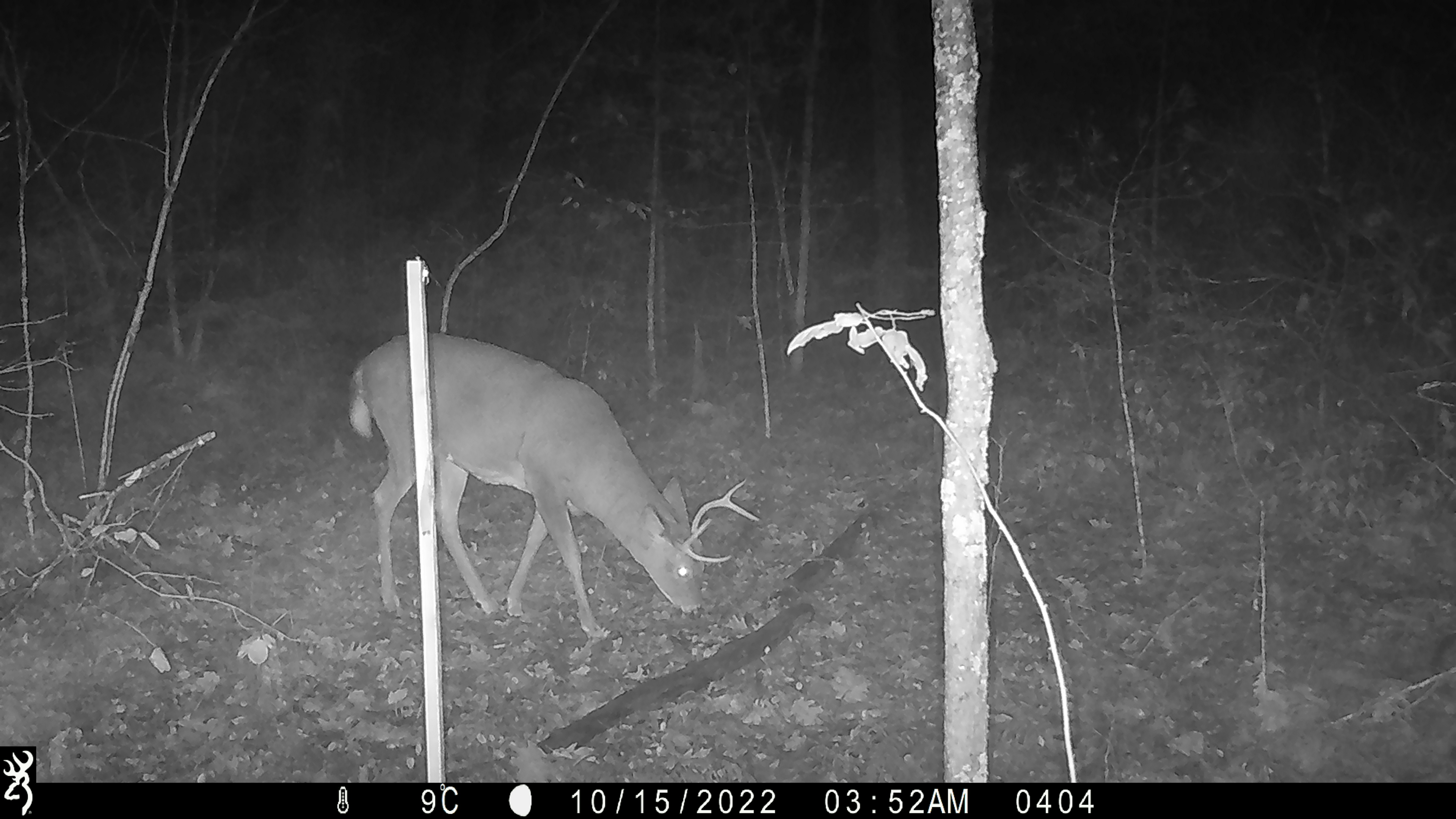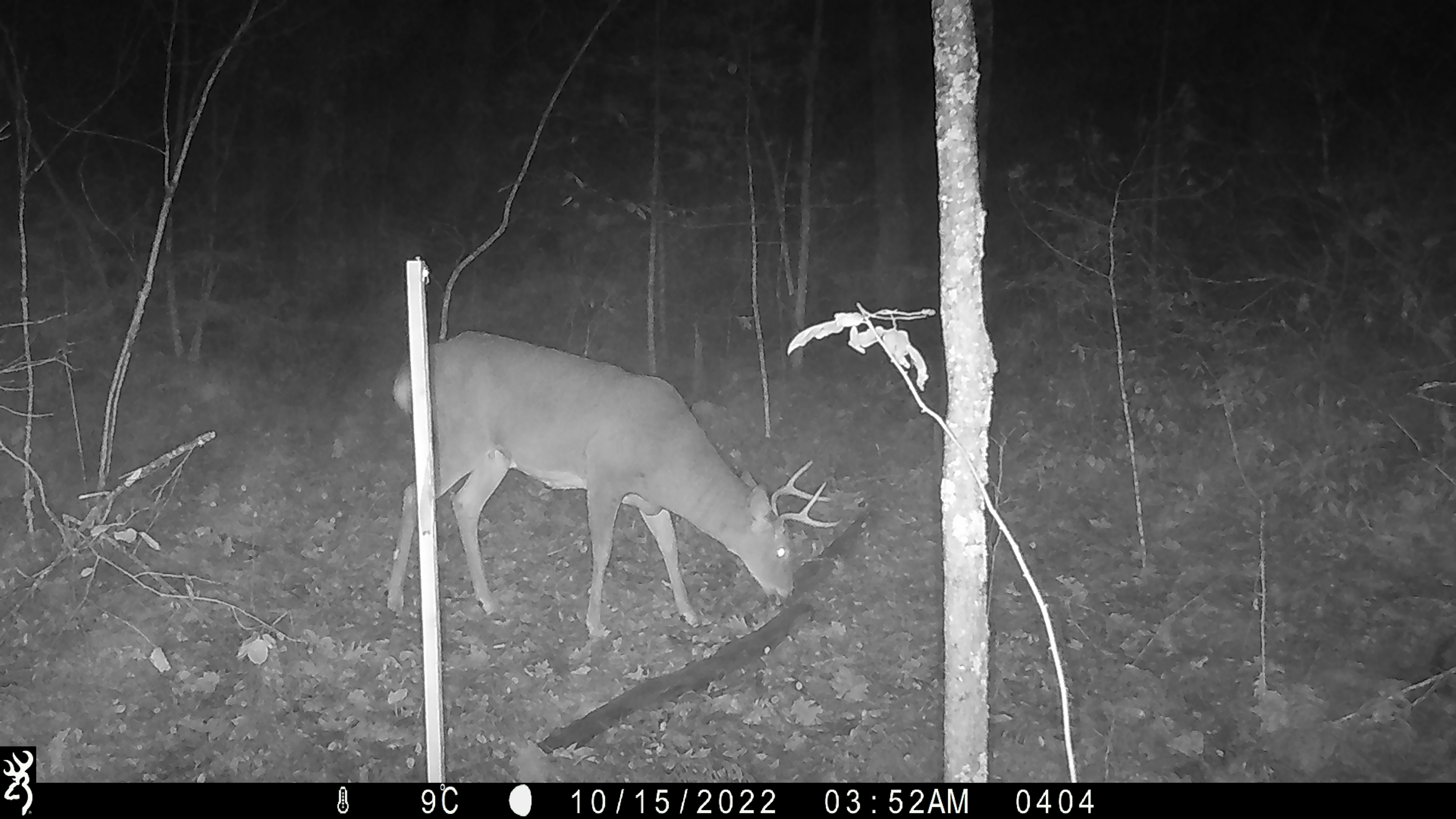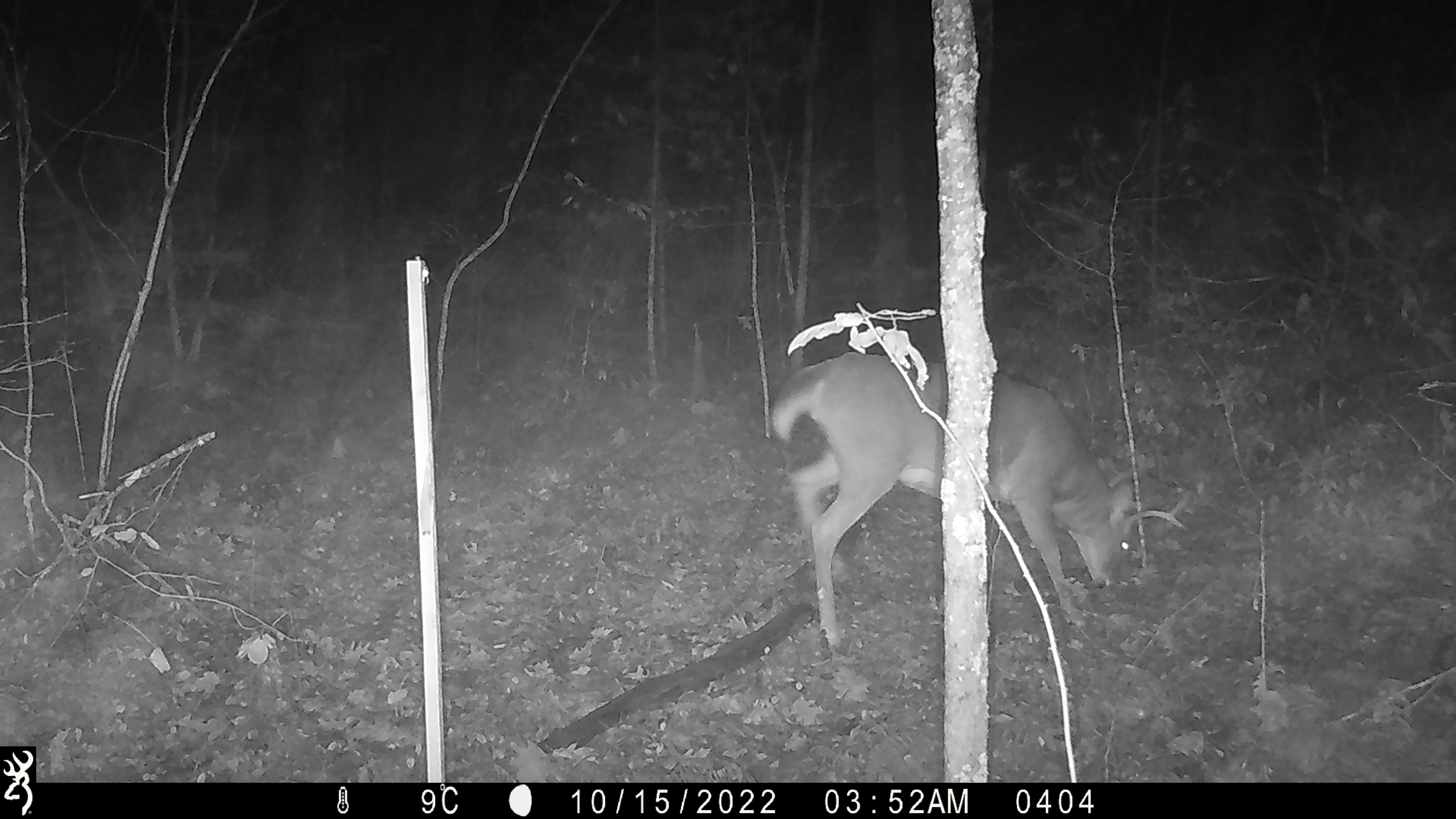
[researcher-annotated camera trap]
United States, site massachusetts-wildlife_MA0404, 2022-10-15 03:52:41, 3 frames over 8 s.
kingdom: Animalia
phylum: Chordata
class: Mammalia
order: Artiodactyla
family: Cervidae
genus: Odocoileus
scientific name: Odocoileus virginianus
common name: white-tailed deer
White-tailed deer (Odocoileus virginianus).